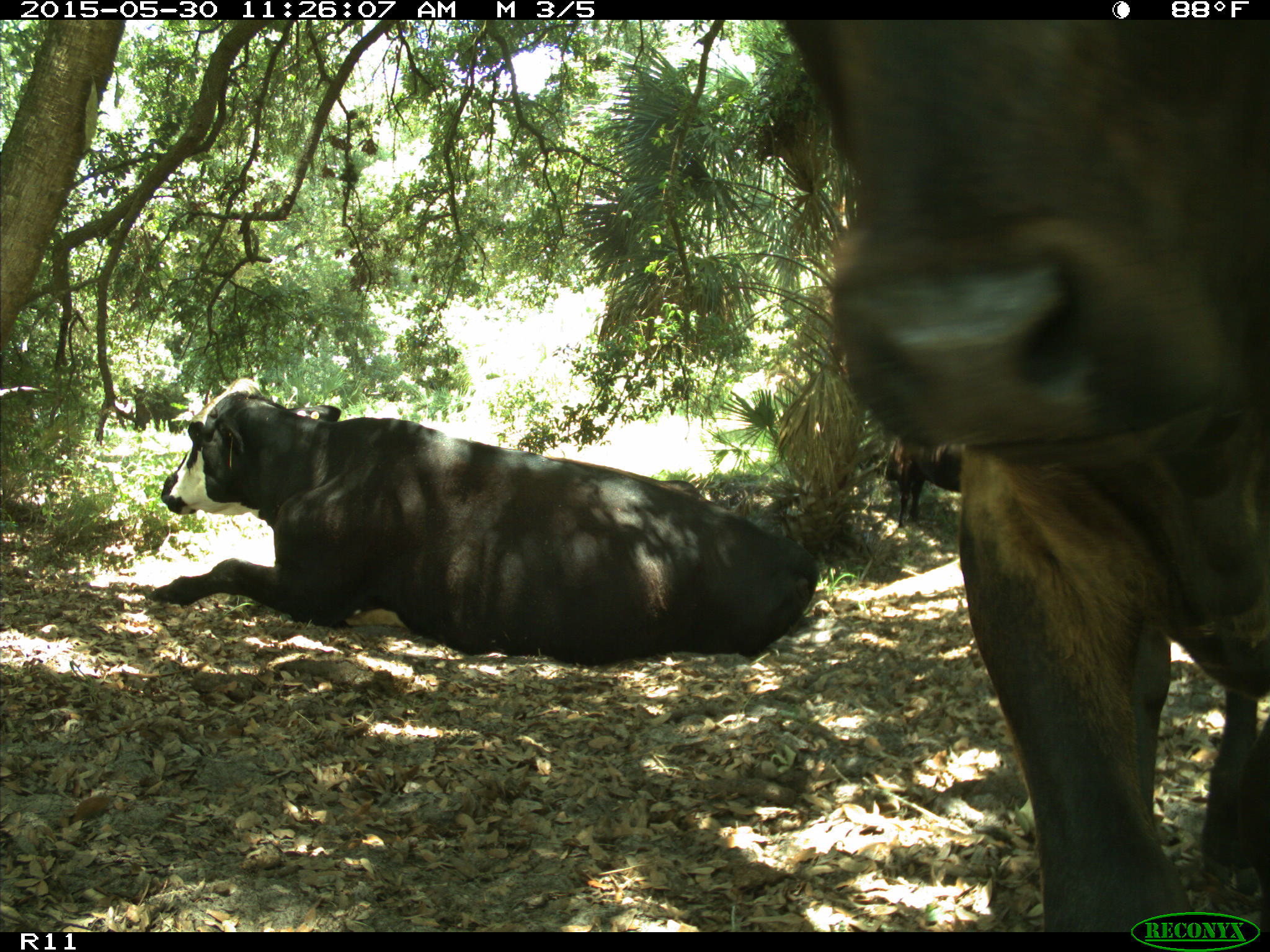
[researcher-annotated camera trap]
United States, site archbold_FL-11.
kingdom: Animalia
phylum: Chordata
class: Mammalia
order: Artiodactyla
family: Bovidae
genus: Bos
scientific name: Bos taurus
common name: domestic cow